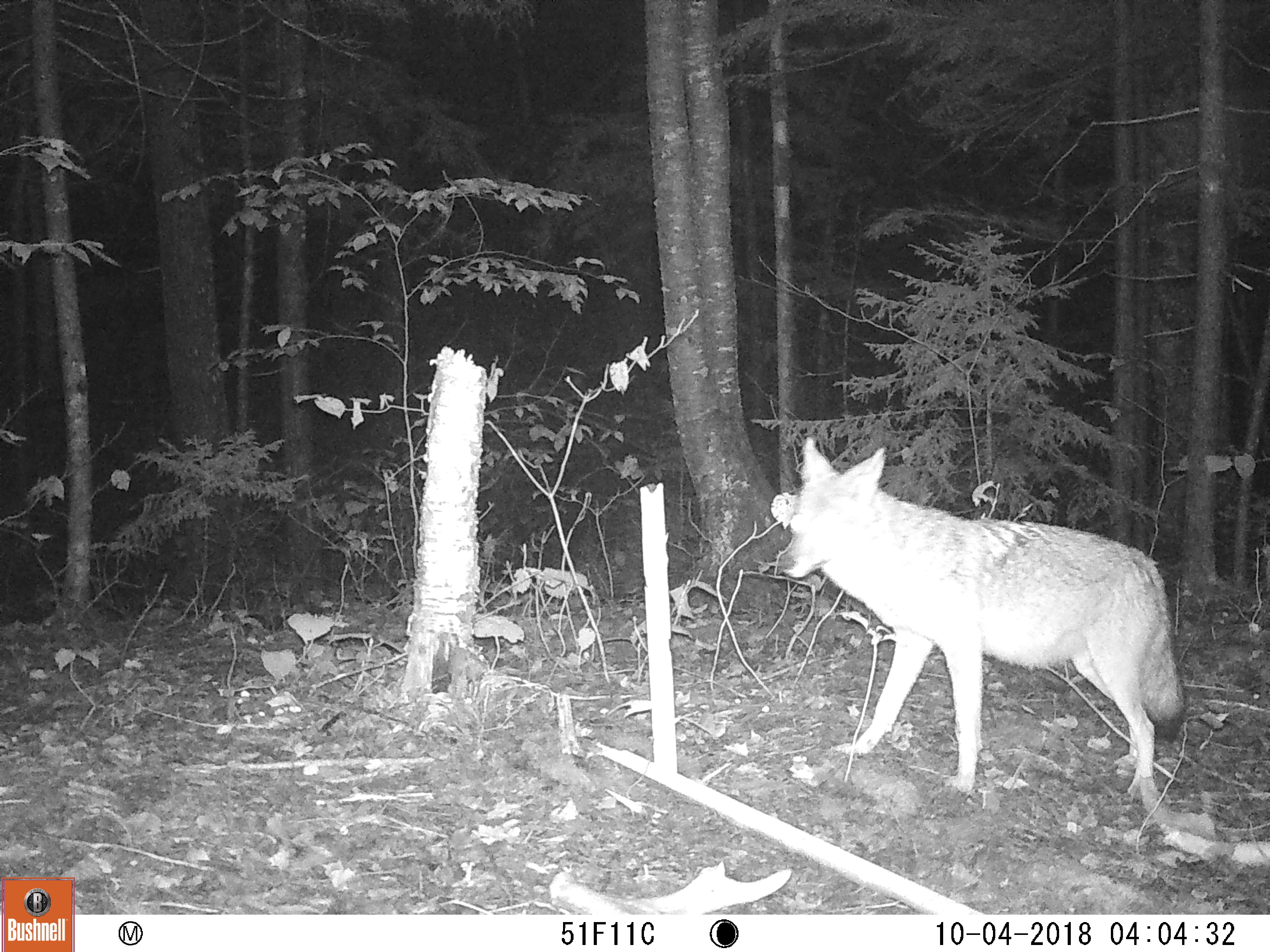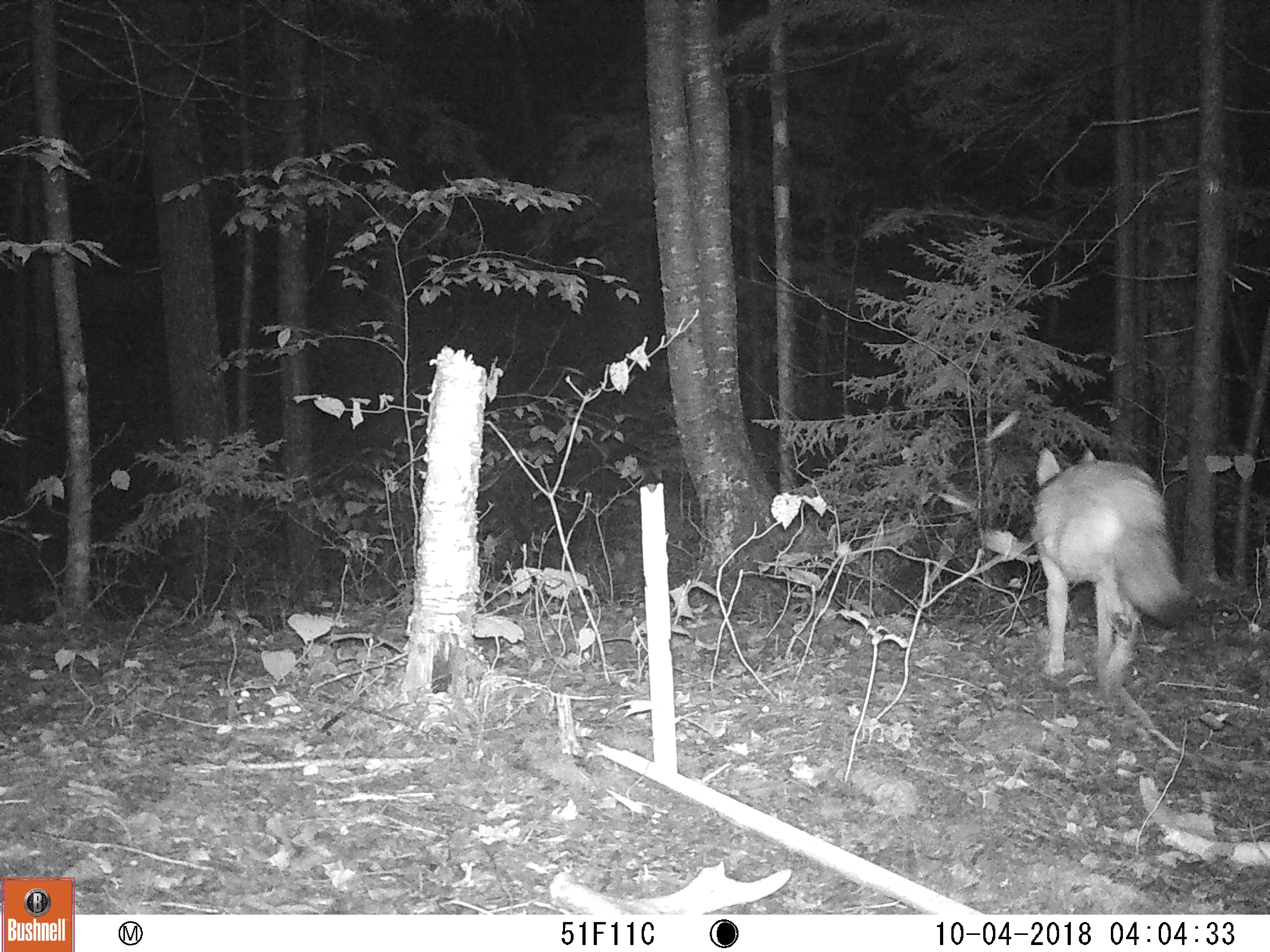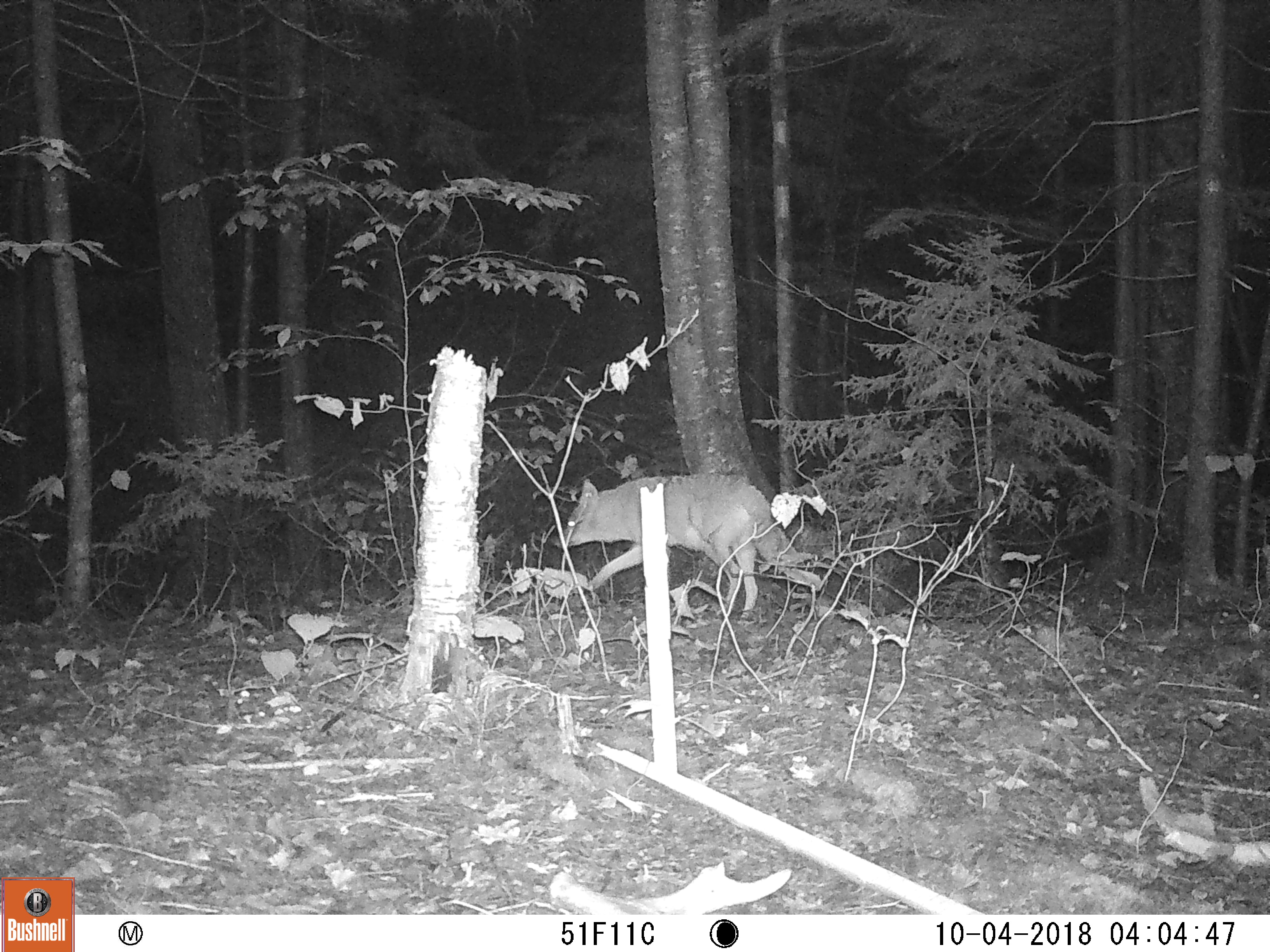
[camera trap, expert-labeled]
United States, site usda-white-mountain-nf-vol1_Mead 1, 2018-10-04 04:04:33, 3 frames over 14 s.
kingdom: Animalia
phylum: Chordata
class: Mammalia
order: Carnivora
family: Canidae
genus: Canis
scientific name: Canis latrans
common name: coyote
Coyote (Canis latrans).